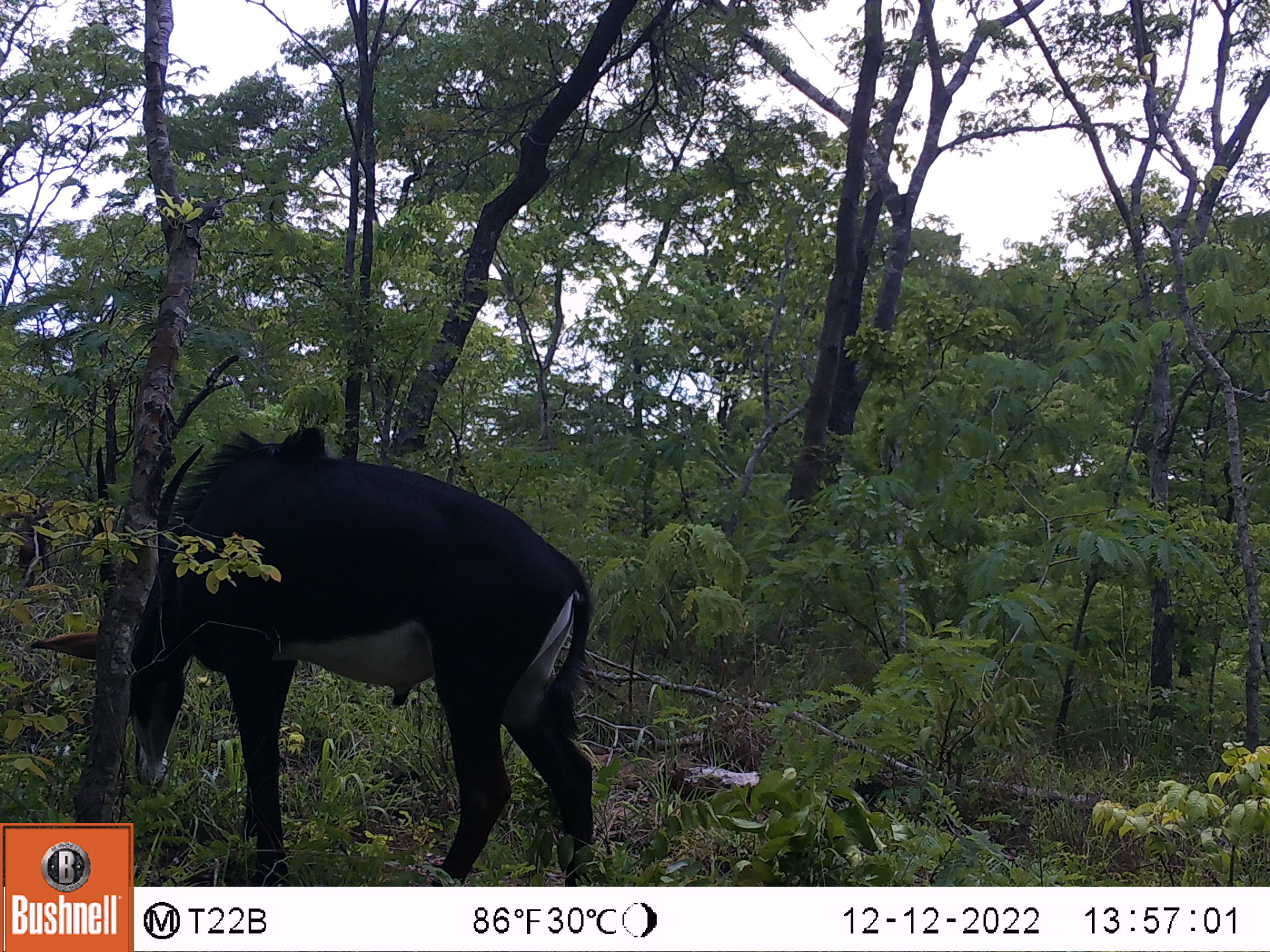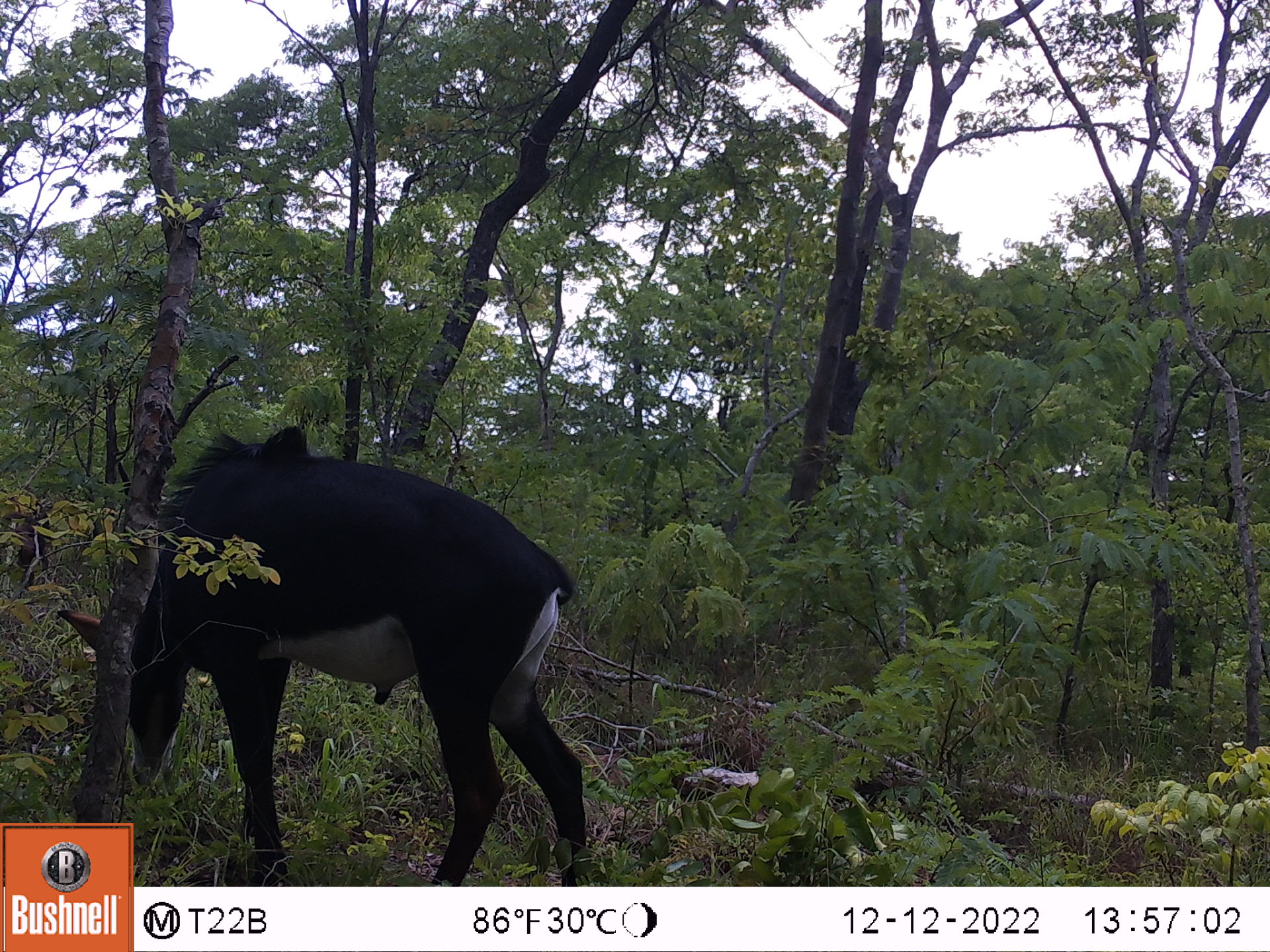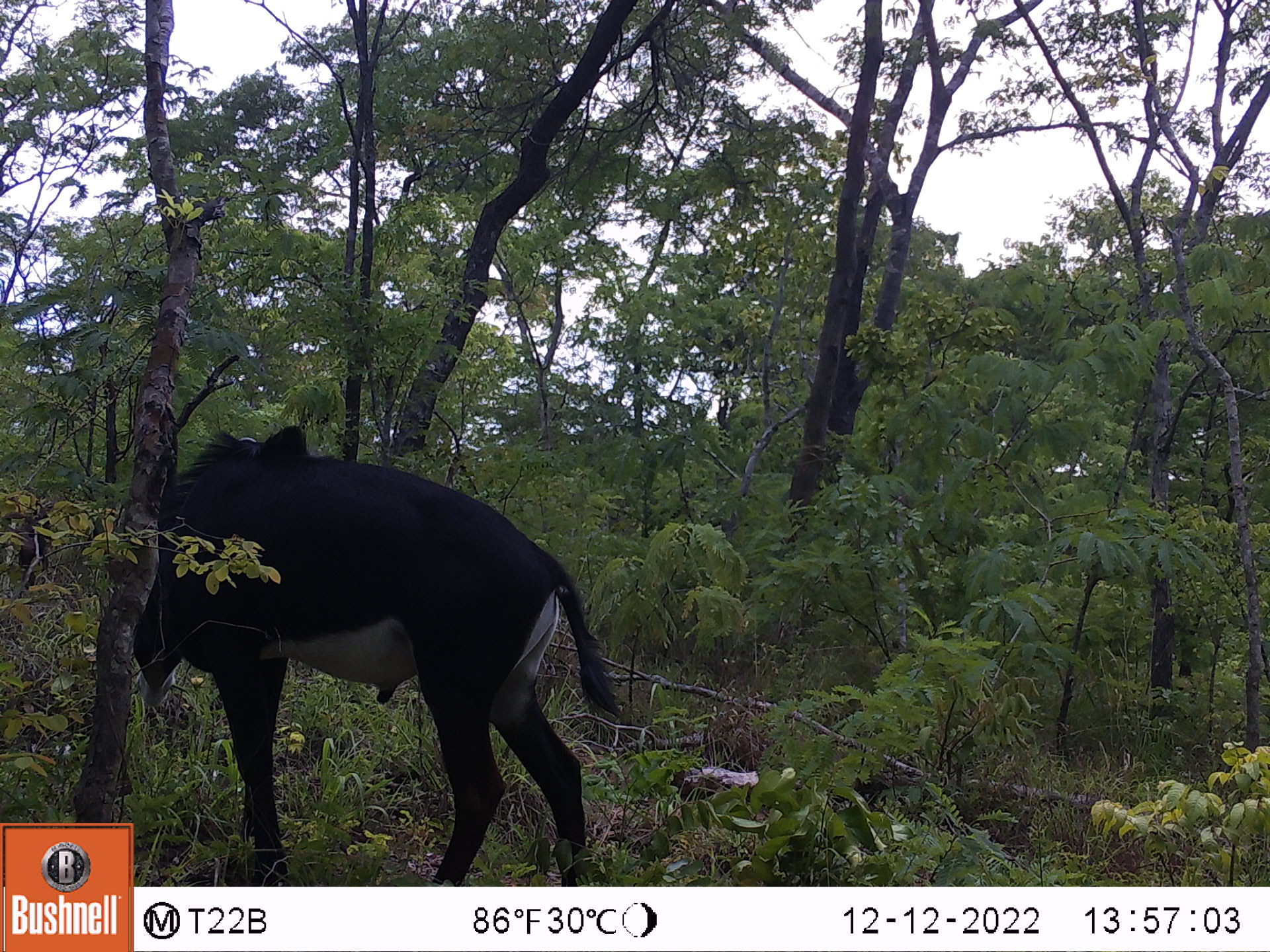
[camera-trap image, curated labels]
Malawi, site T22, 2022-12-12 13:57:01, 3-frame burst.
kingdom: Animalia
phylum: Chordata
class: Mammalia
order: Artiodactyla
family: Bovidae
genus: Hippotragus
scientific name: Hippotragus niger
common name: sable antelope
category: sable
Sable (sable antelope) (Hippotragus niger), count 1.